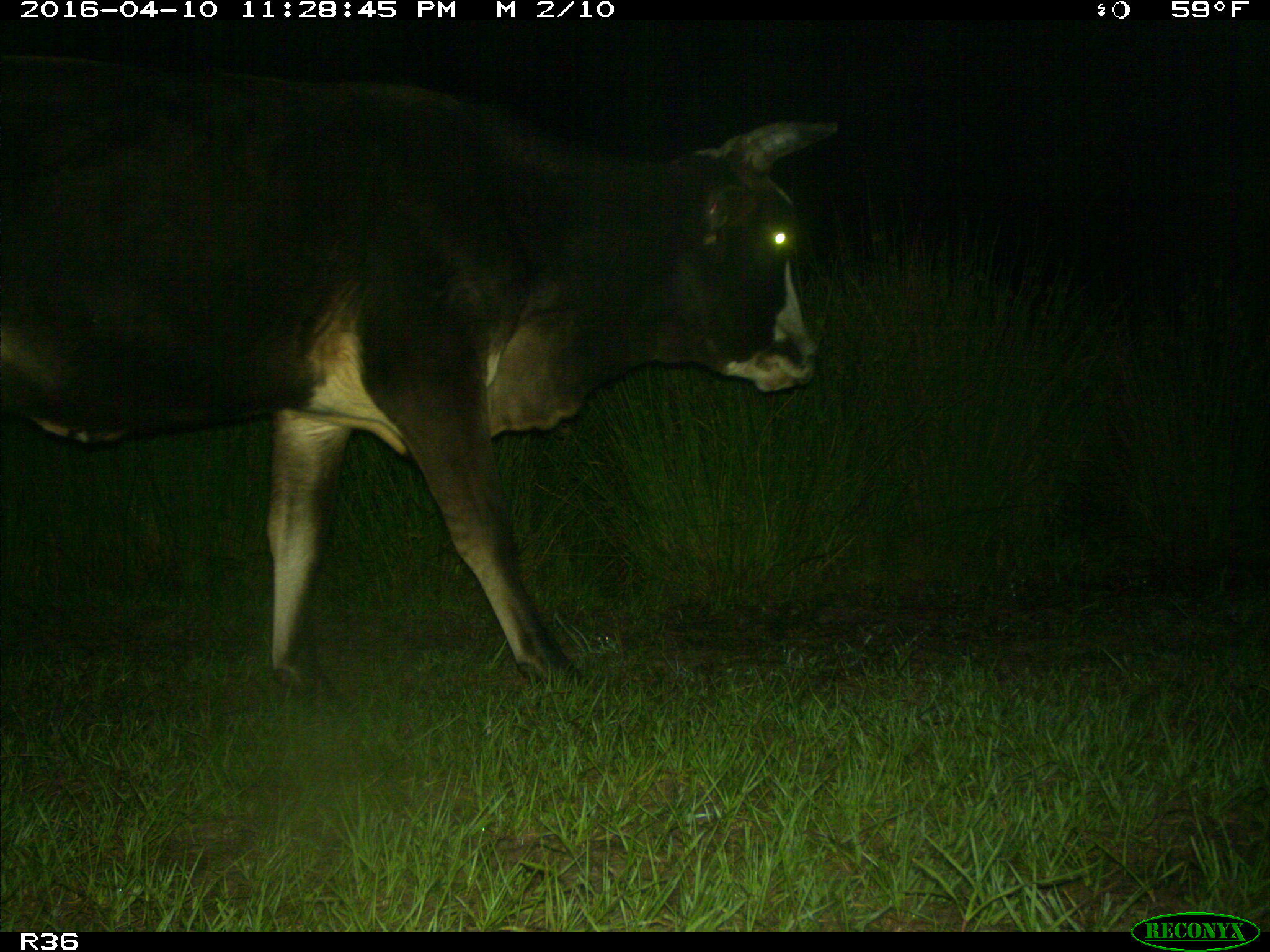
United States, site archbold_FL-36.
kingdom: Animalia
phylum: Chordata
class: Mammalia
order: Artiodactyla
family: Bovidae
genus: Bos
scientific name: Bos taurus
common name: domestic cow